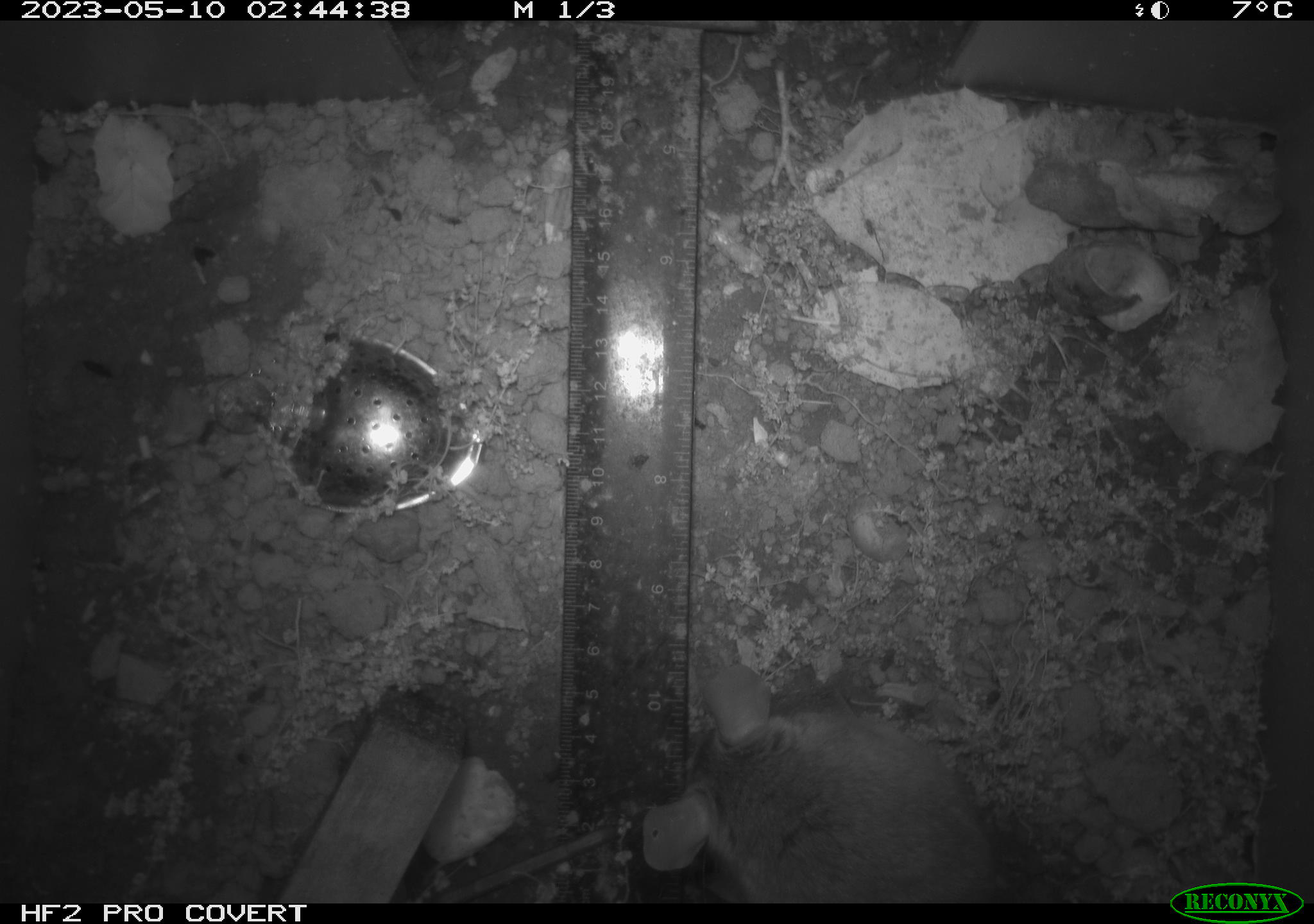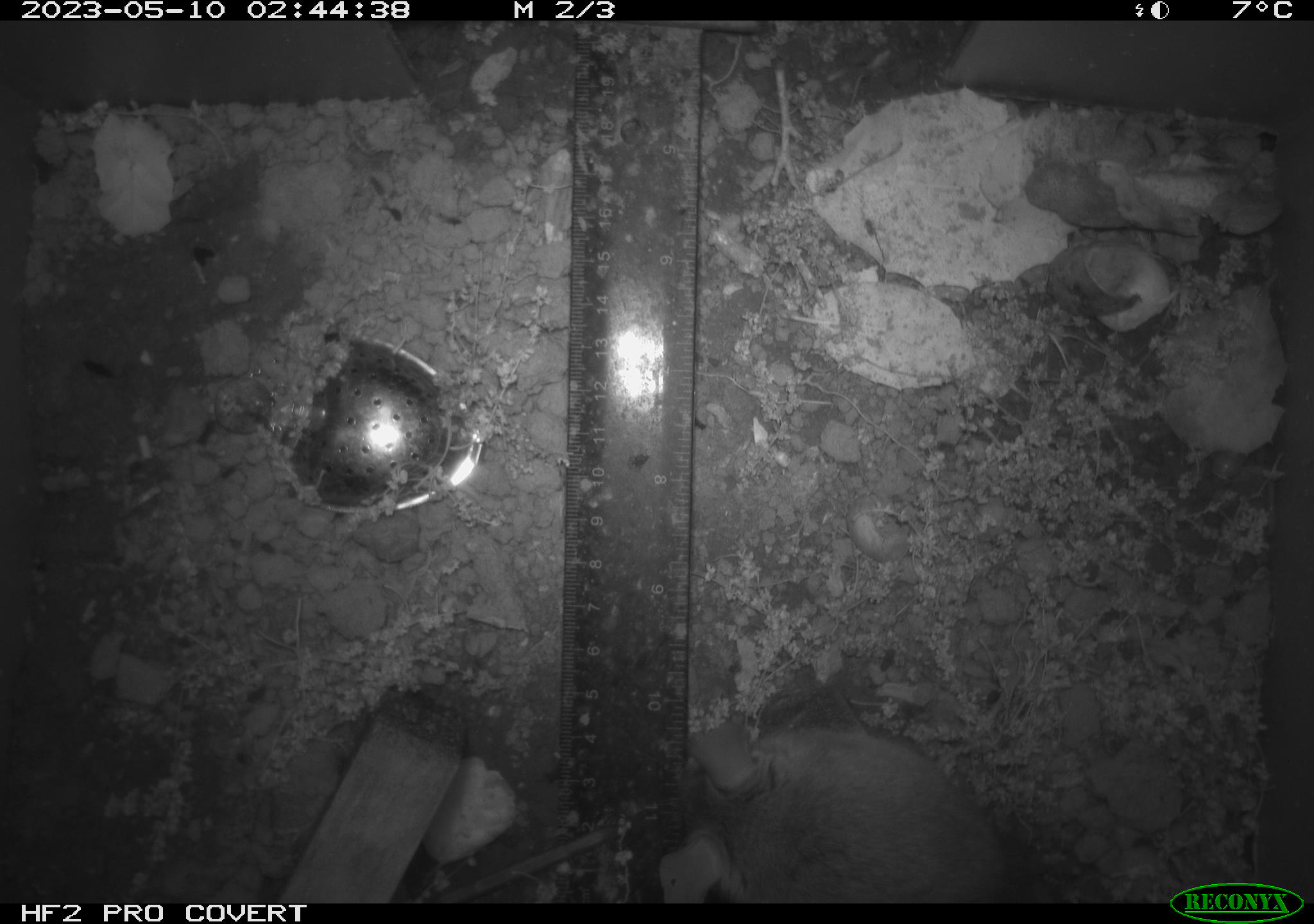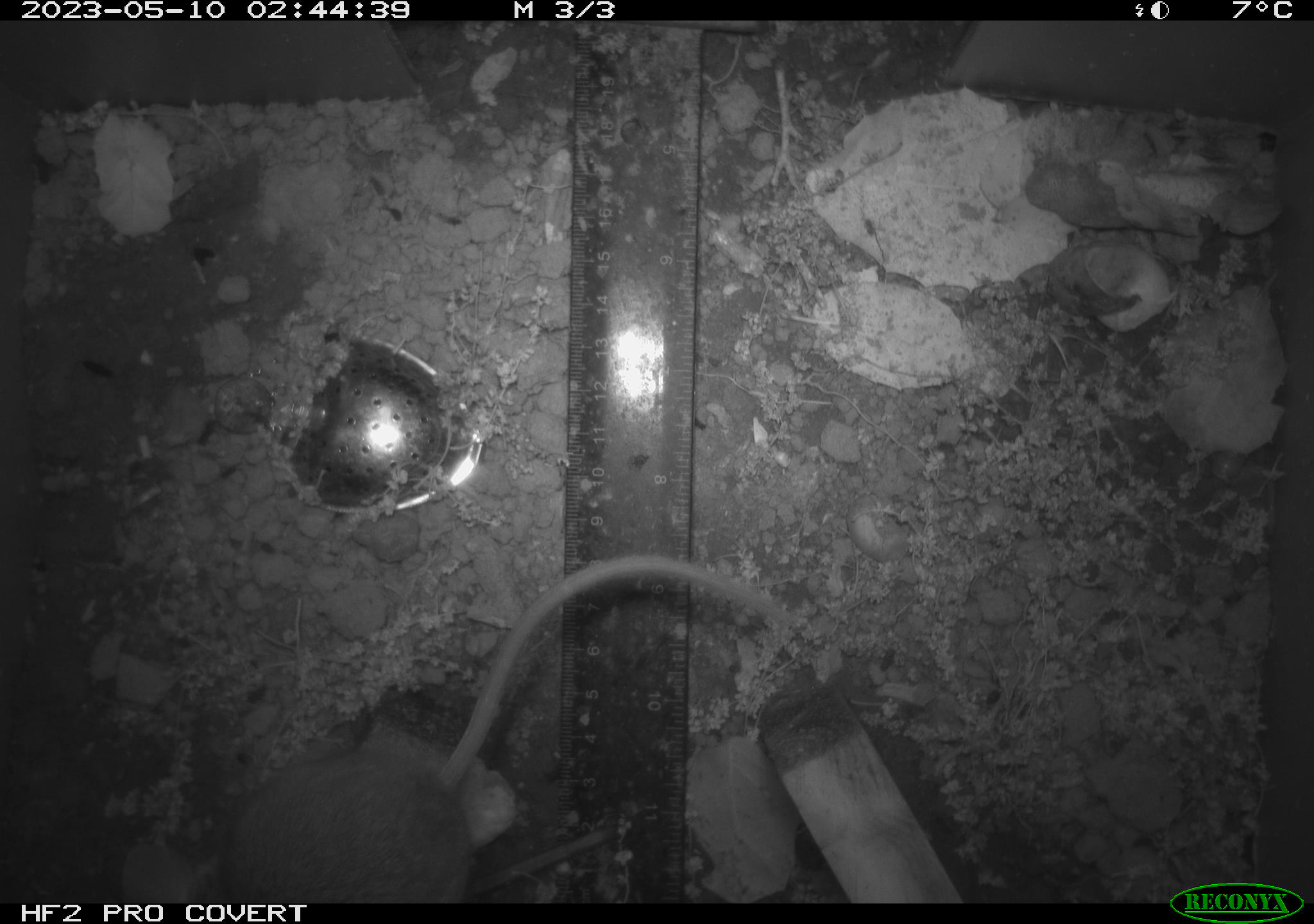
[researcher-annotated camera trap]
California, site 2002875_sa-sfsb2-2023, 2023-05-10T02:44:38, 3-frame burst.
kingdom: Animalia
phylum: Chordata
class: Mammalia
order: Rodentia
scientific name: Rodentia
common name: mouse species